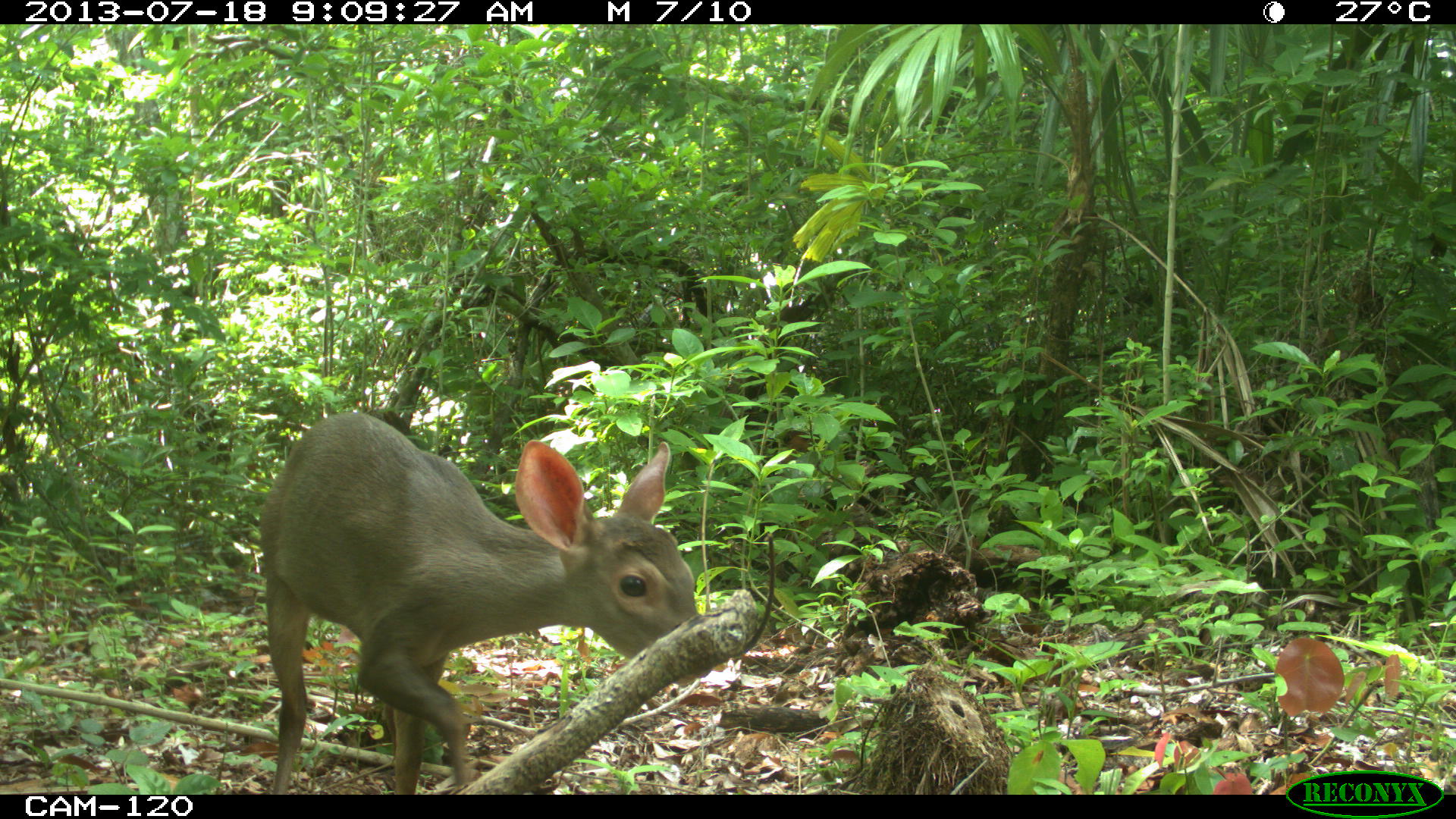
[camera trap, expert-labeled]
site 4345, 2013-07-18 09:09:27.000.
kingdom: Animalia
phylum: Chordata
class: Mammalia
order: Artiodactyla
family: Cervidae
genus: Odocoileus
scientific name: Odocoileus virginianus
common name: white-tailed deer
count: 1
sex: female